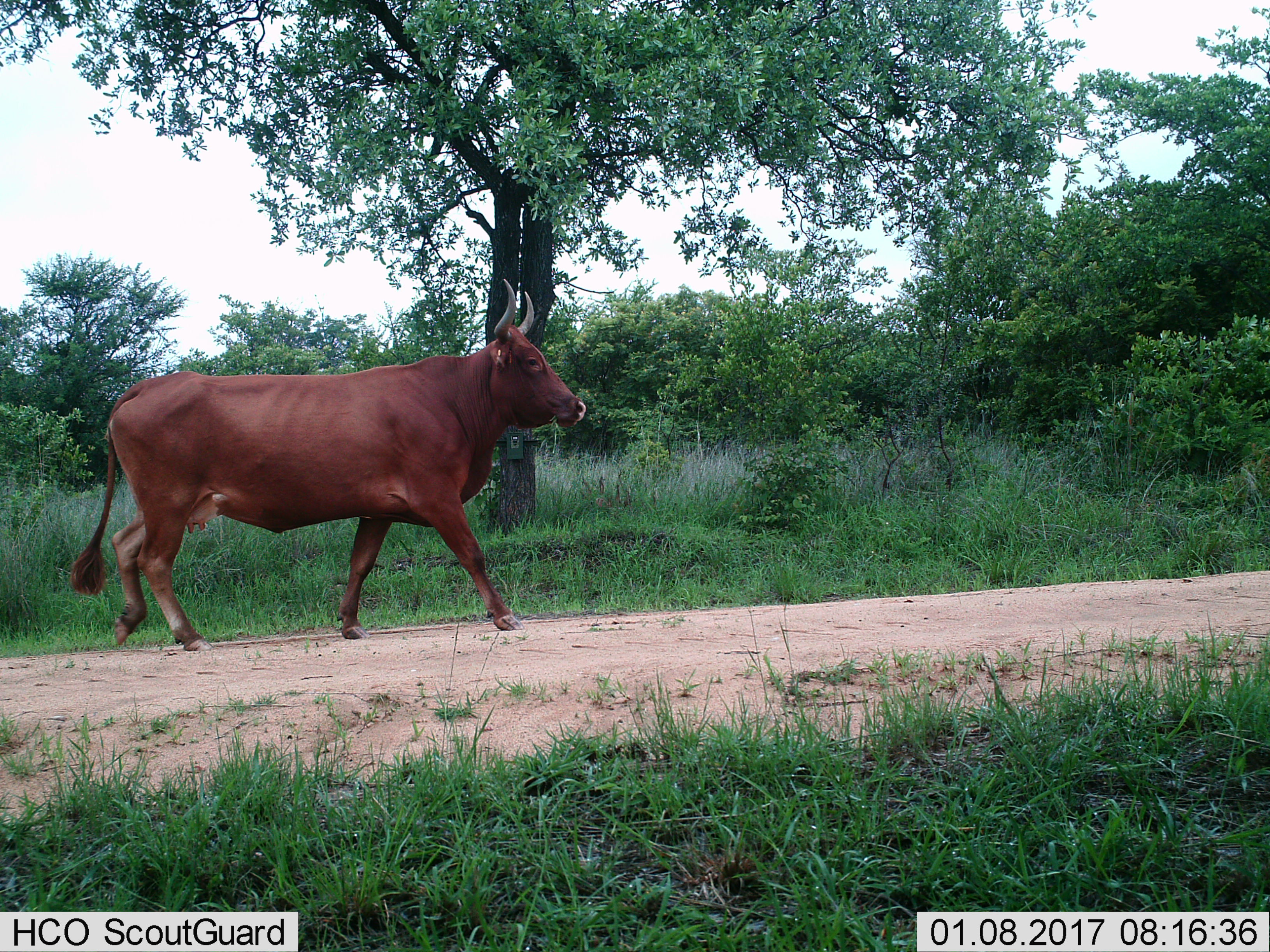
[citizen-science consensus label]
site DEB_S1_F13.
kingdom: Animalia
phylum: Chordata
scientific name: Vertebrata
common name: domestic animal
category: domesticanimal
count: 1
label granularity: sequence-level